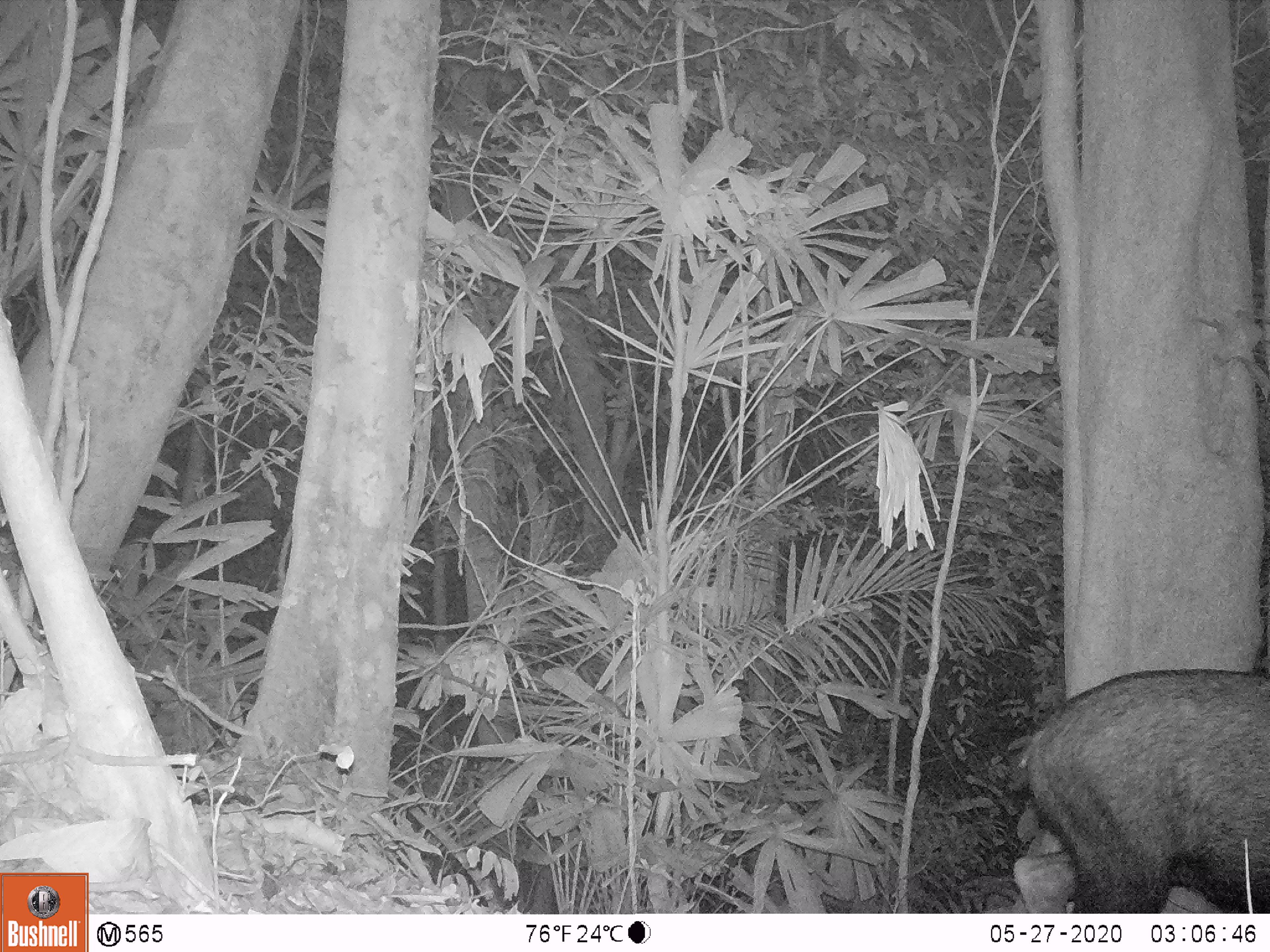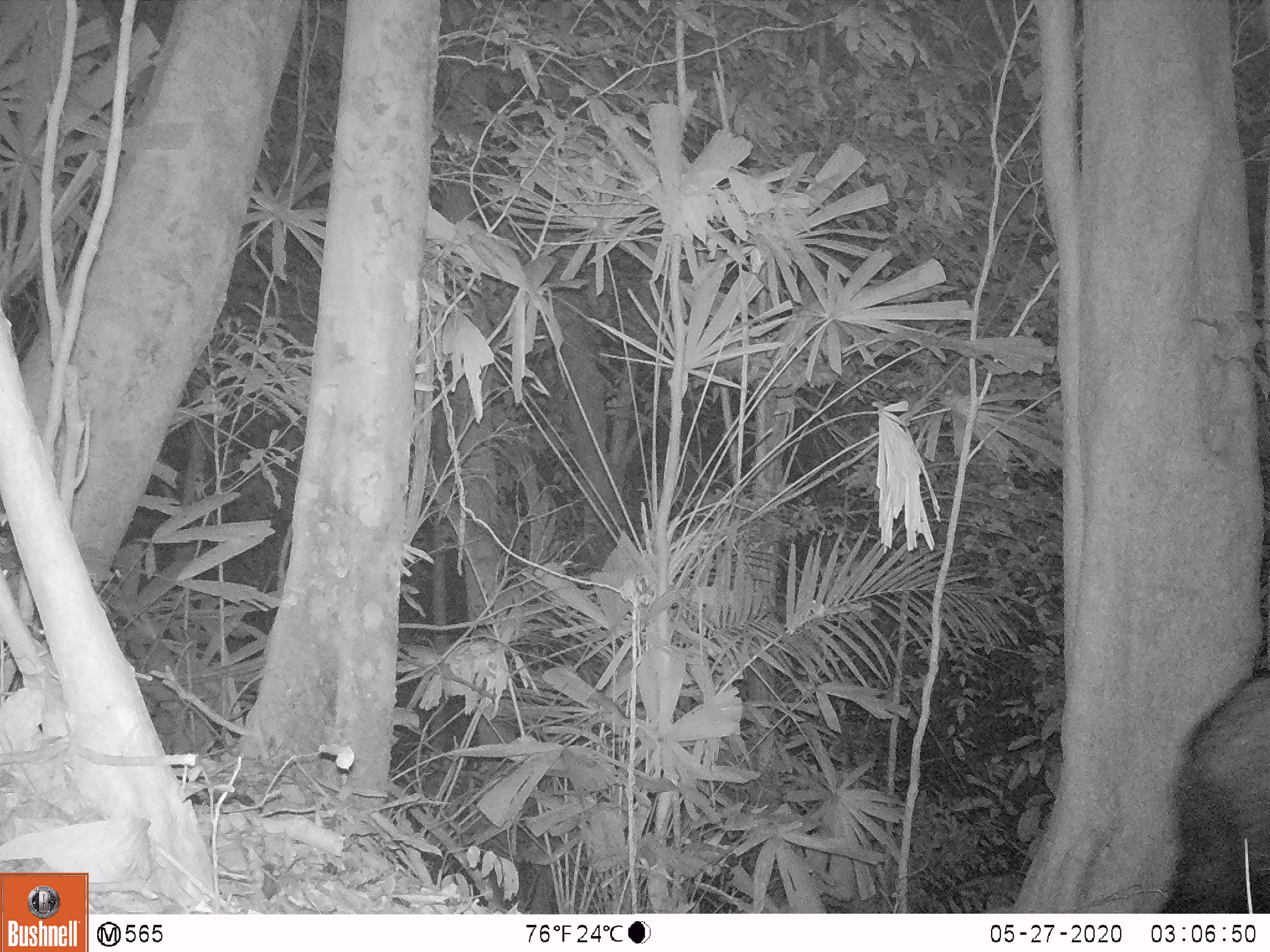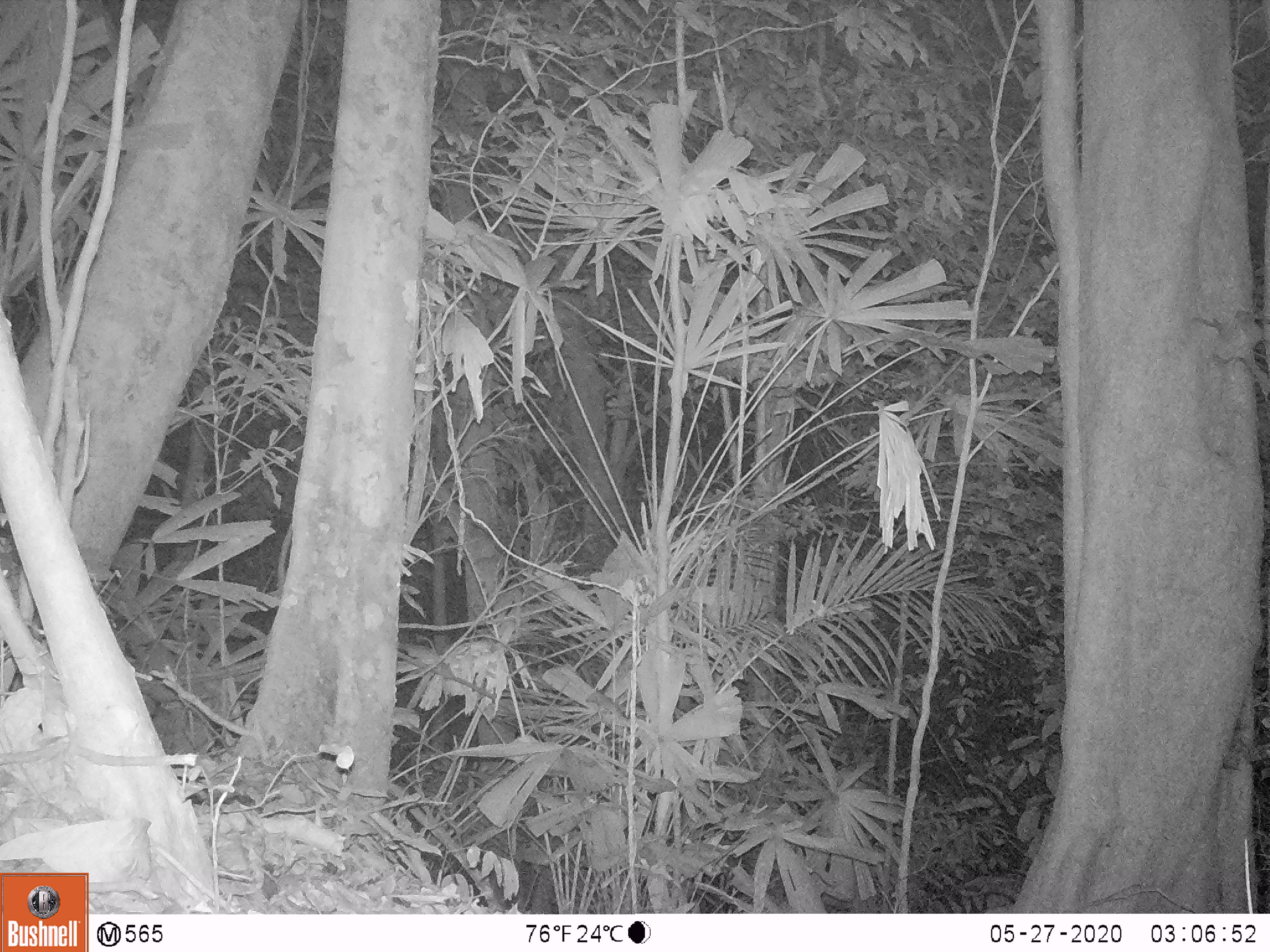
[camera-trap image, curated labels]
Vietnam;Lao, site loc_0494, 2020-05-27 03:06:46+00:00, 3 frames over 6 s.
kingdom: Animalia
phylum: Chordata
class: Mammalia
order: Artiodactyla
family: Bovidae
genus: Capricornis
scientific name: Capricornis sumatraensis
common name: chinese serow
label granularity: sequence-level